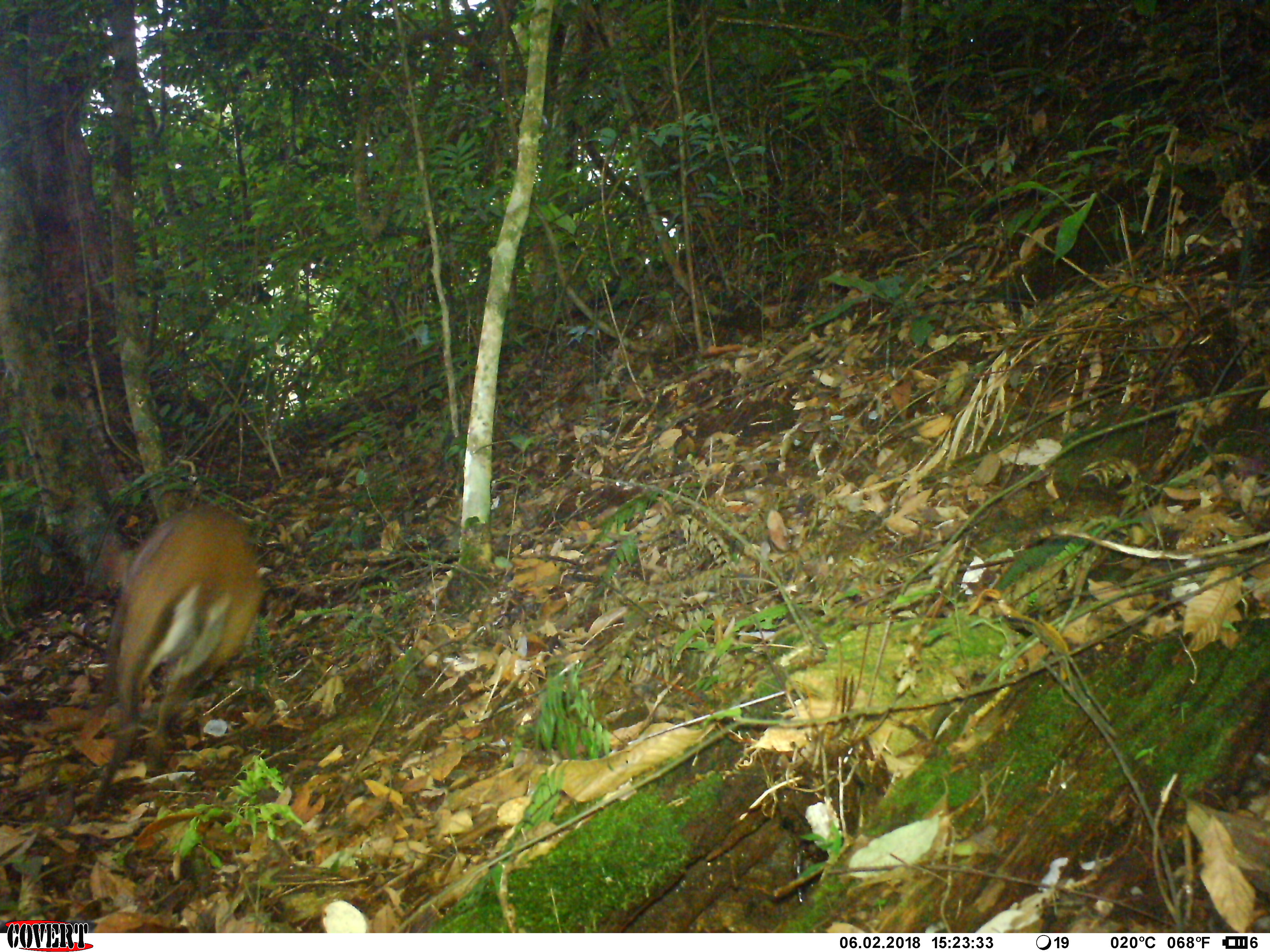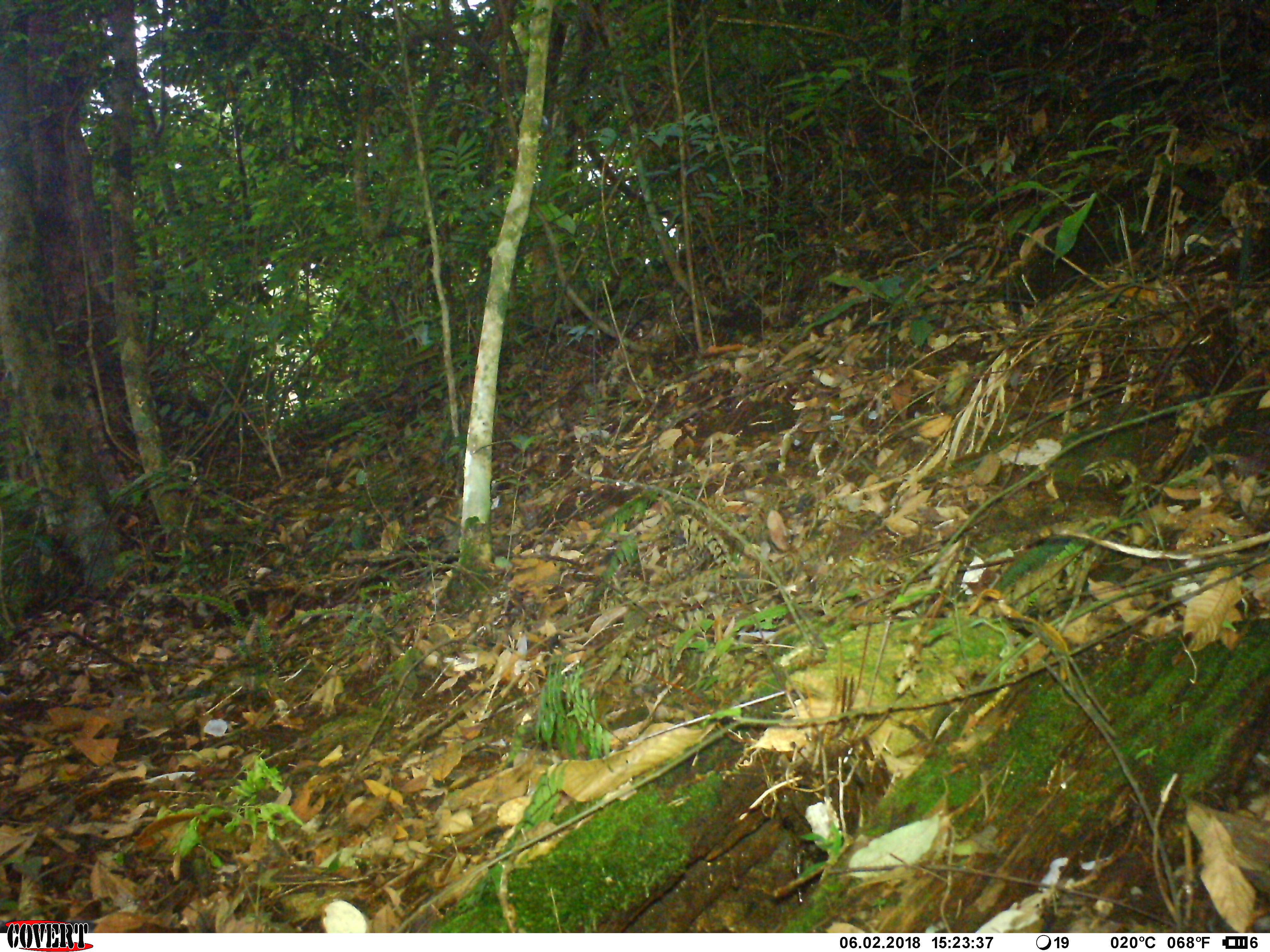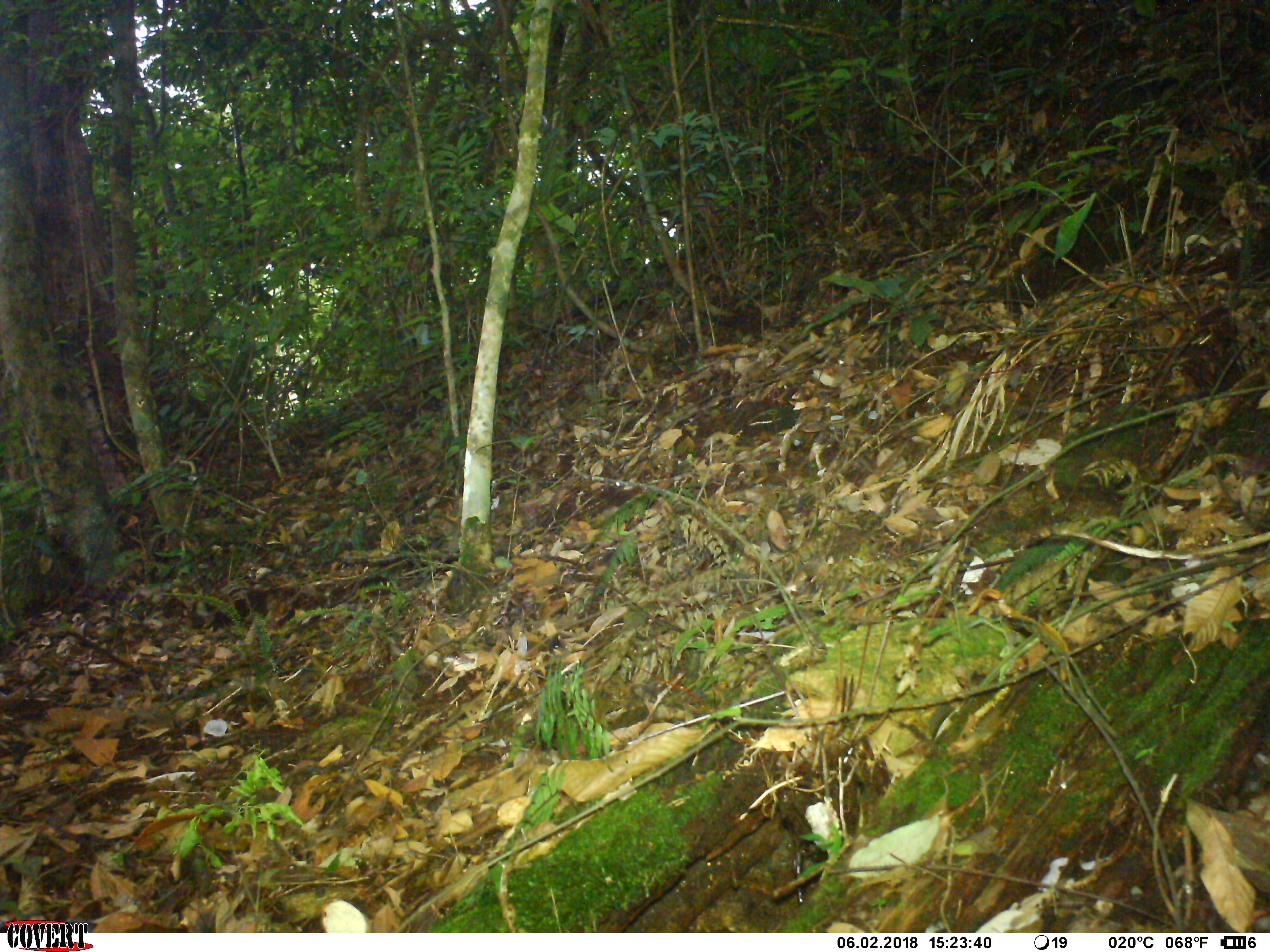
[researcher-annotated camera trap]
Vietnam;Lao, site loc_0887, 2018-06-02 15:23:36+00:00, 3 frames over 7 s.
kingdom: Animalia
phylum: Chordata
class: Mammalia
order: Artiodactyla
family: Cervidae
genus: Muntiacus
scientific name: Muntiacus rooseveltorum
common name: roosevelt's muntjac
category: roosevelts muntjac group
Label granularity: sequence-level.